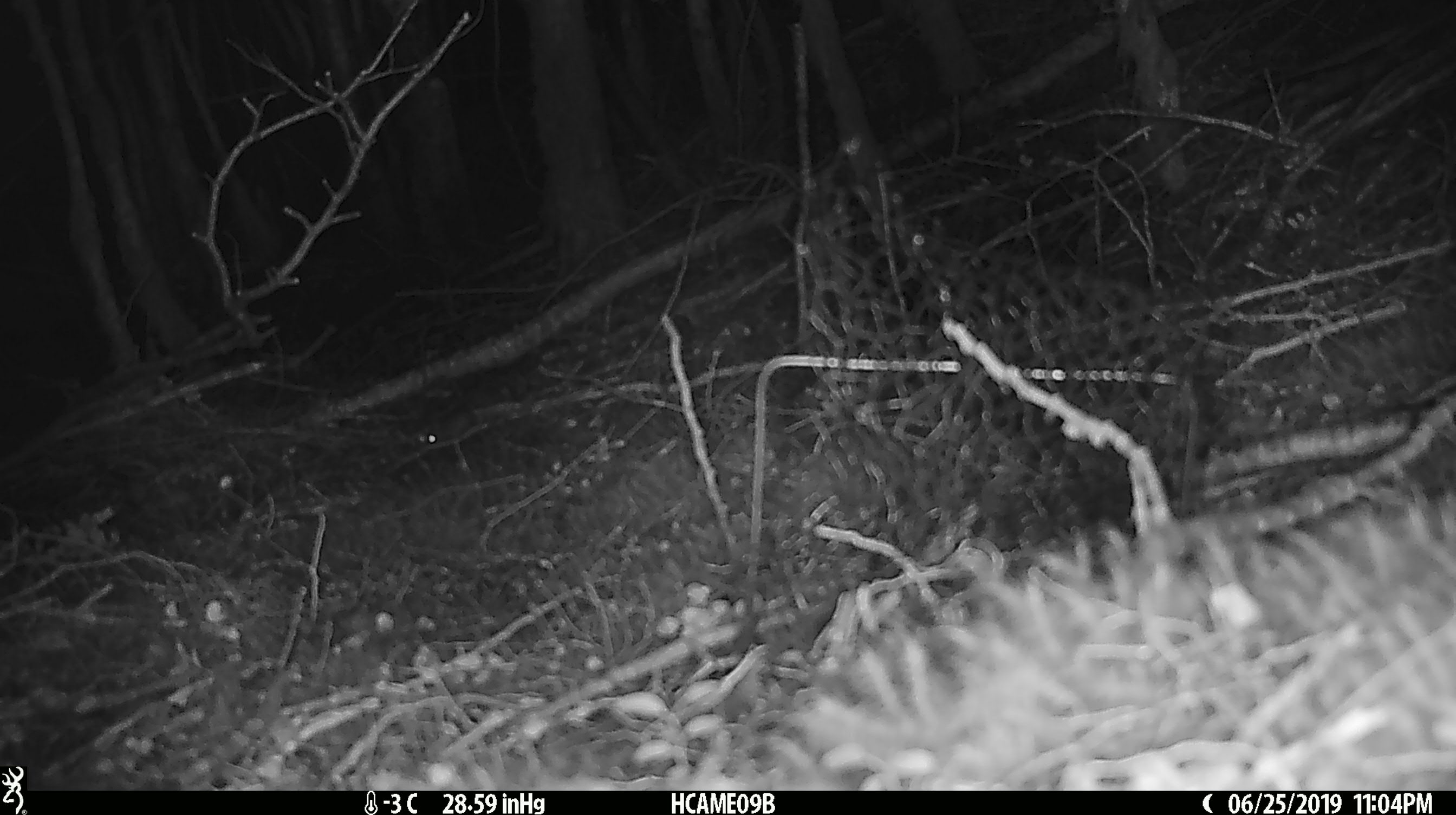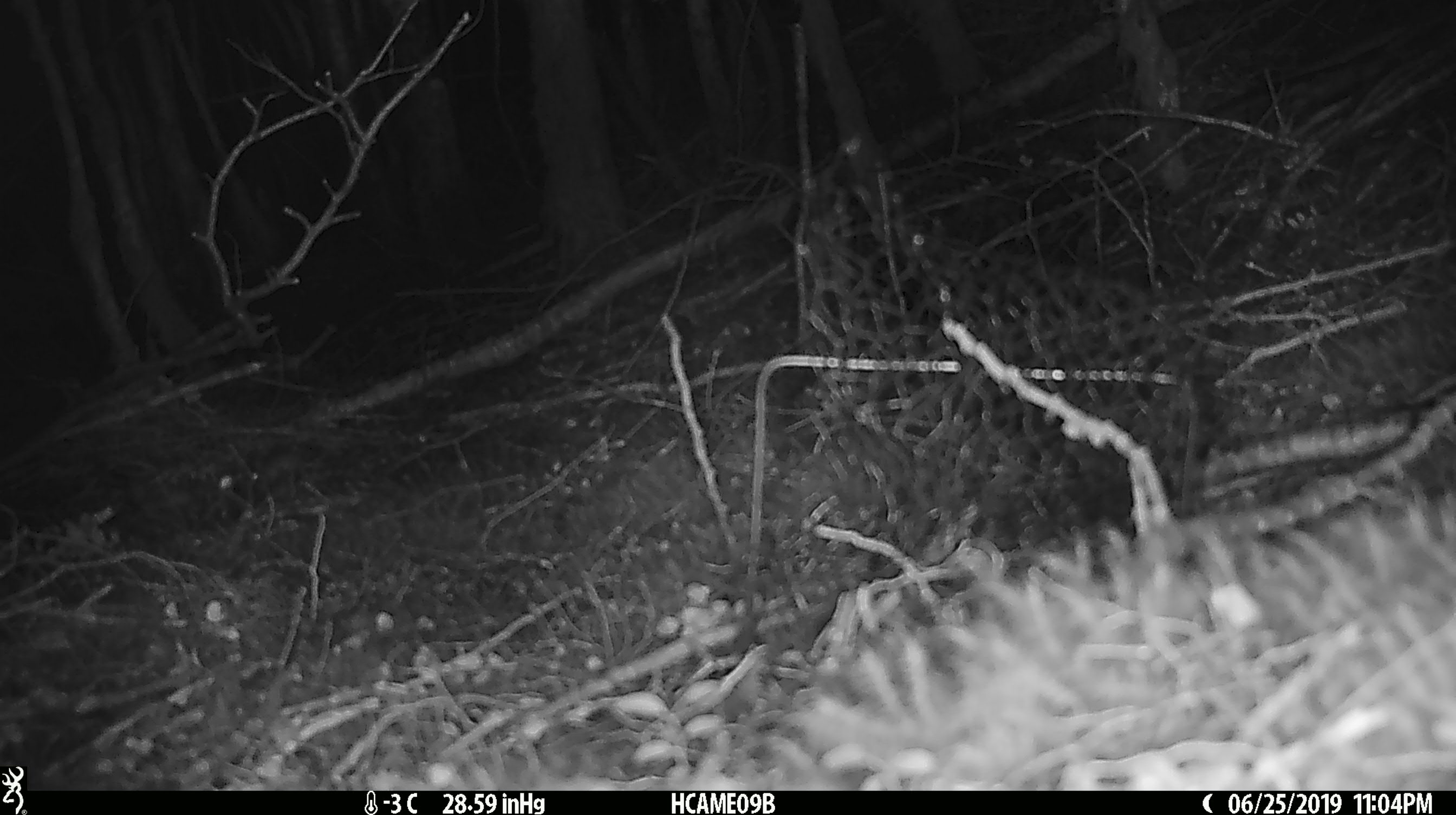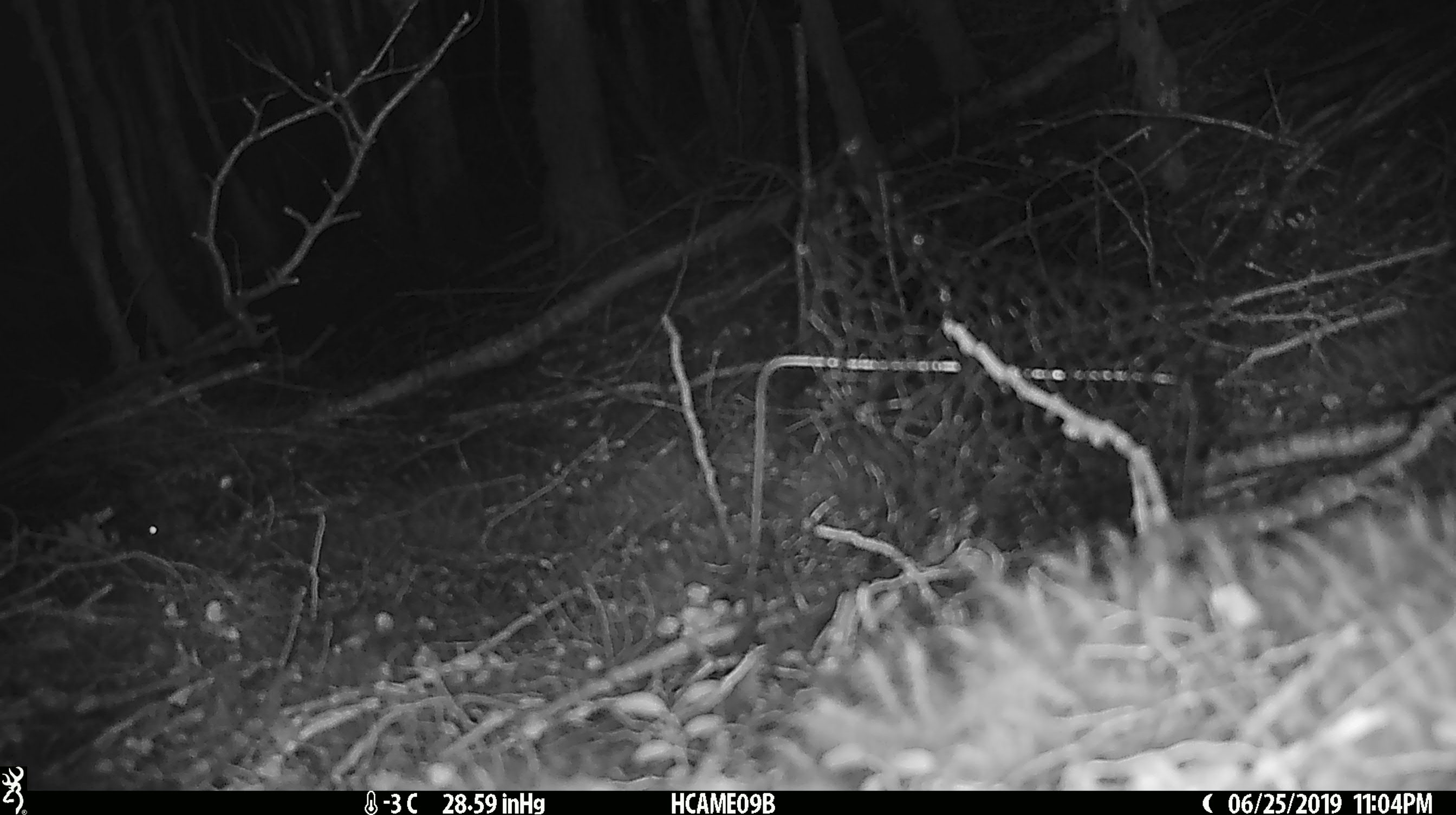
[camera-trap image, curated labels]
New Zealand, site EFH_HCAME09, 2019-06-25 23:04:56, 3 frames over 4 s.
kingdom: Animalia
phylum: Chordata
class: Mammalia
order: Rodentia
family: Muridae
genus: Mus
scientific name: Mus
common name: mouse